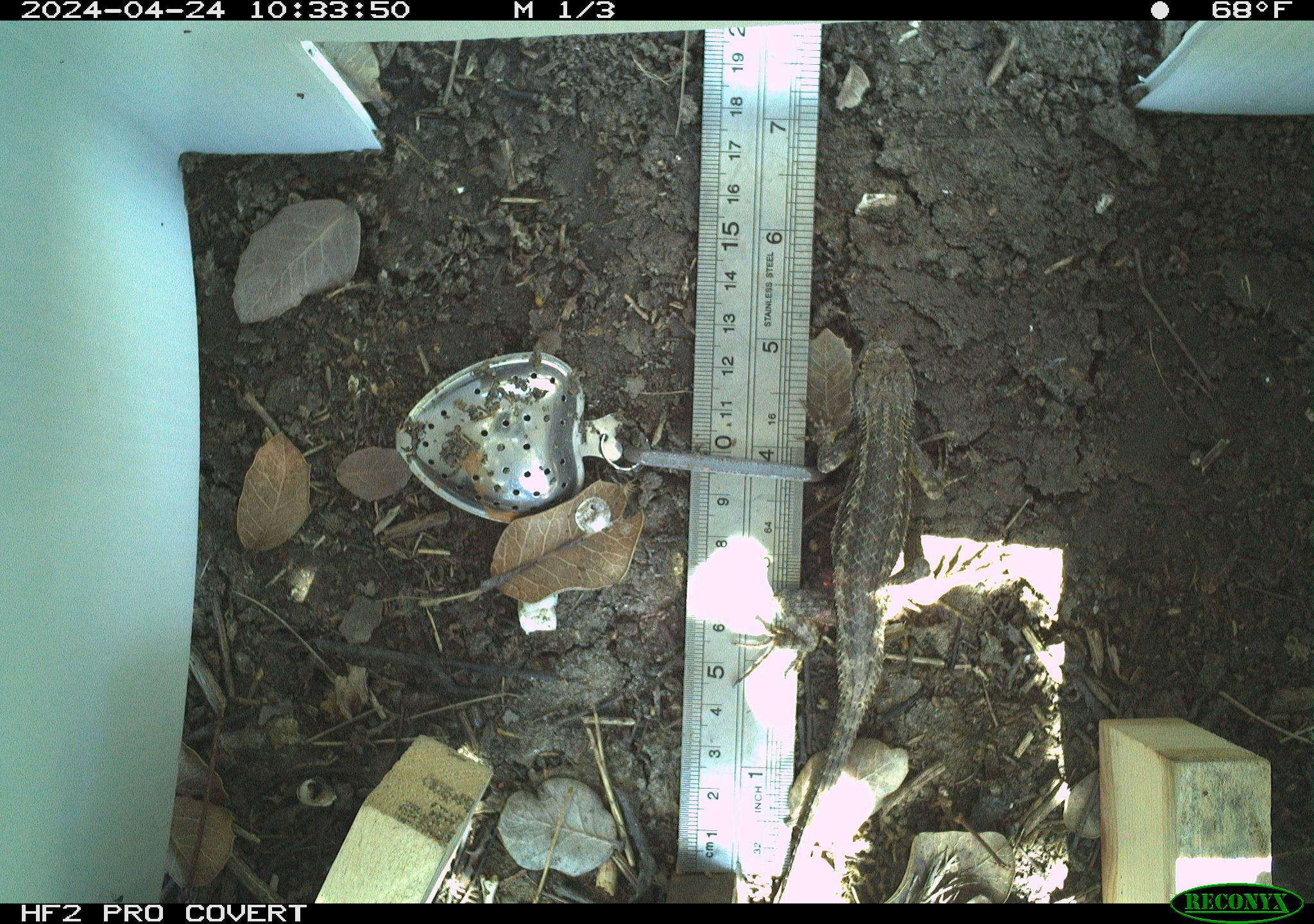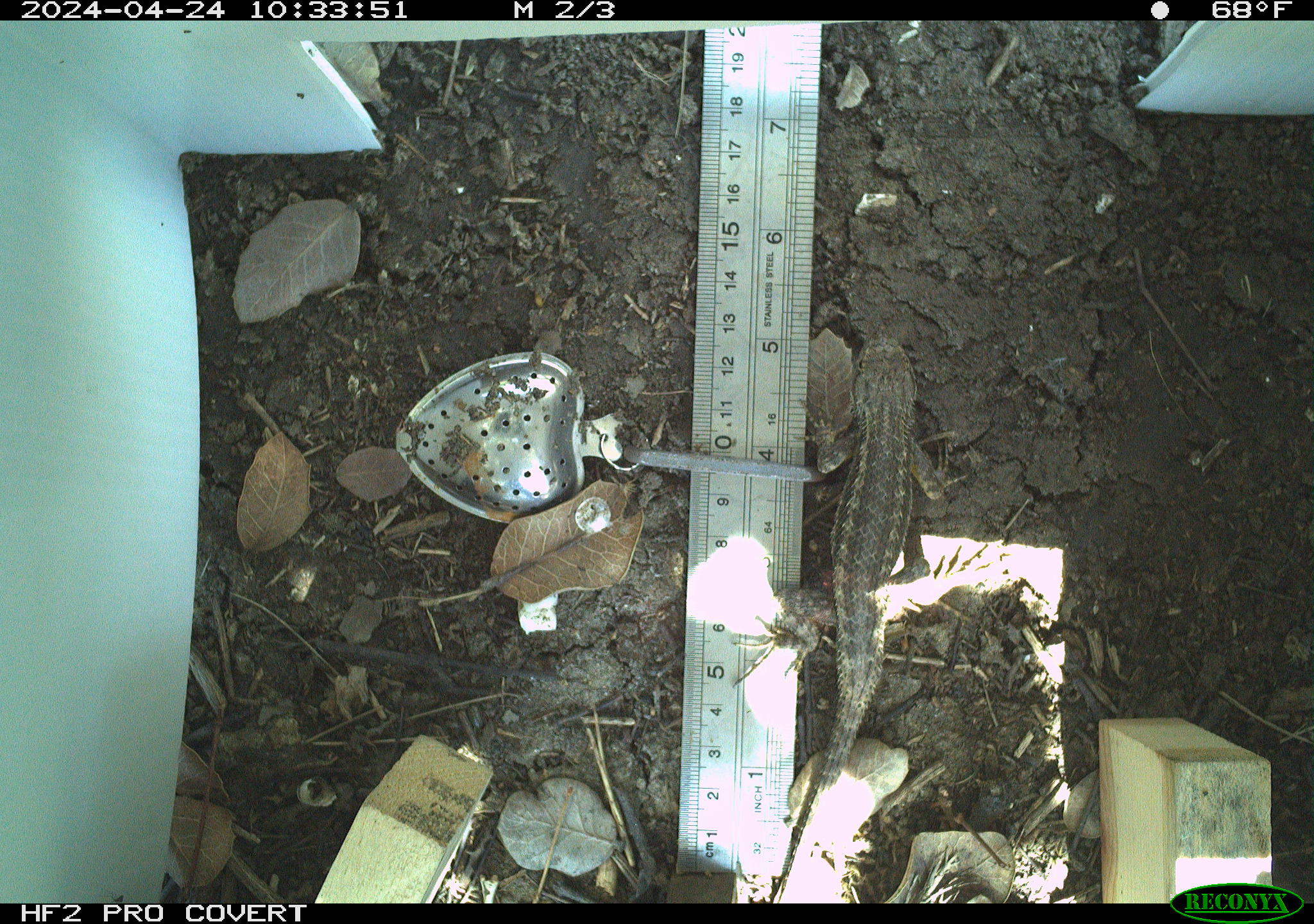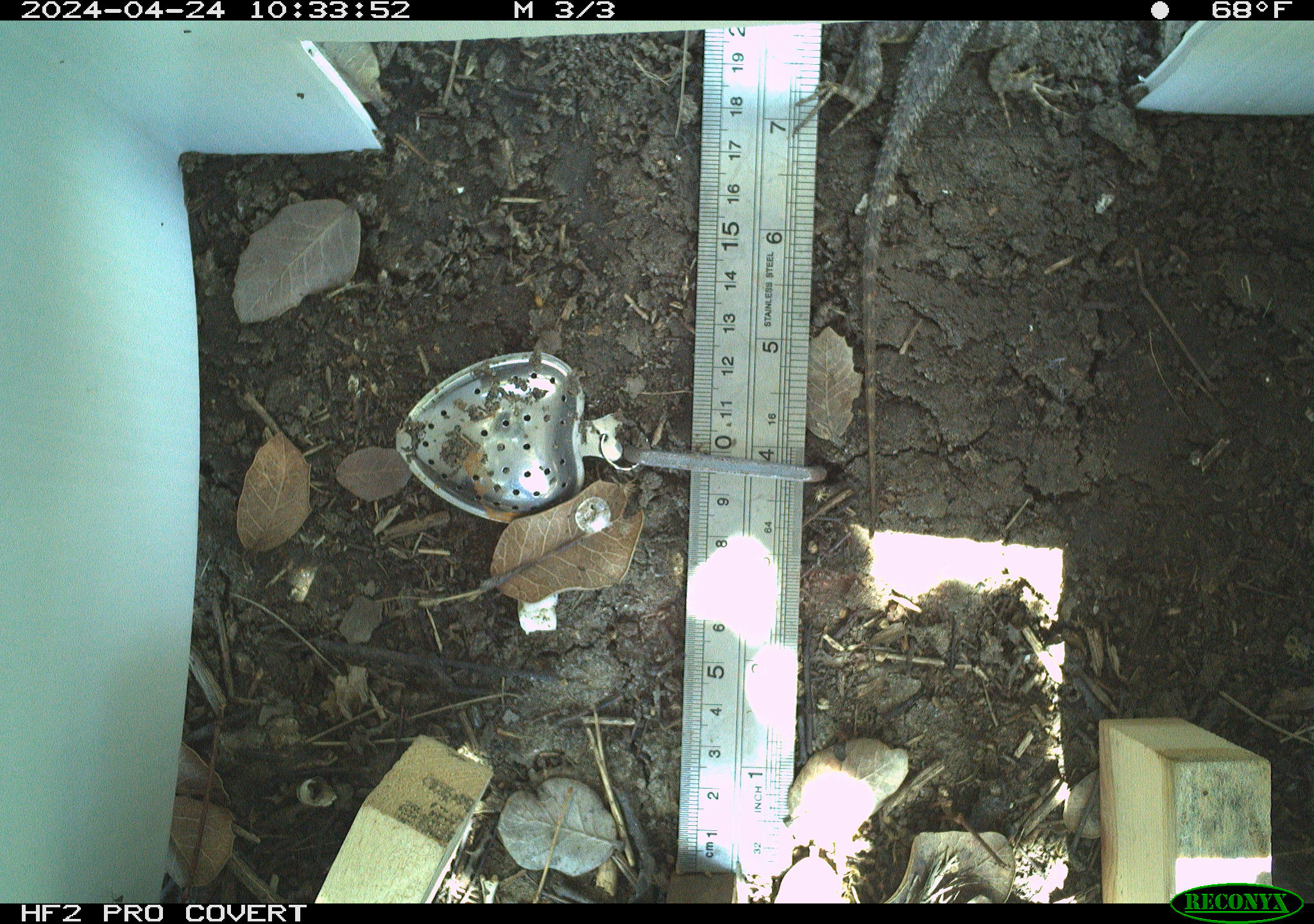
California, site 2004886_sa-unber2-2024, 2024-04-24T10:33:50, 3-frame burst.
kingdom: Animalia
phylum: Chordata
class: Reptilia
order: Squamata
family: Phrynosomatidae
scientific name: Phrynosomatidae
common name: phrynosomatid lizards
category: phrynosomatidae family